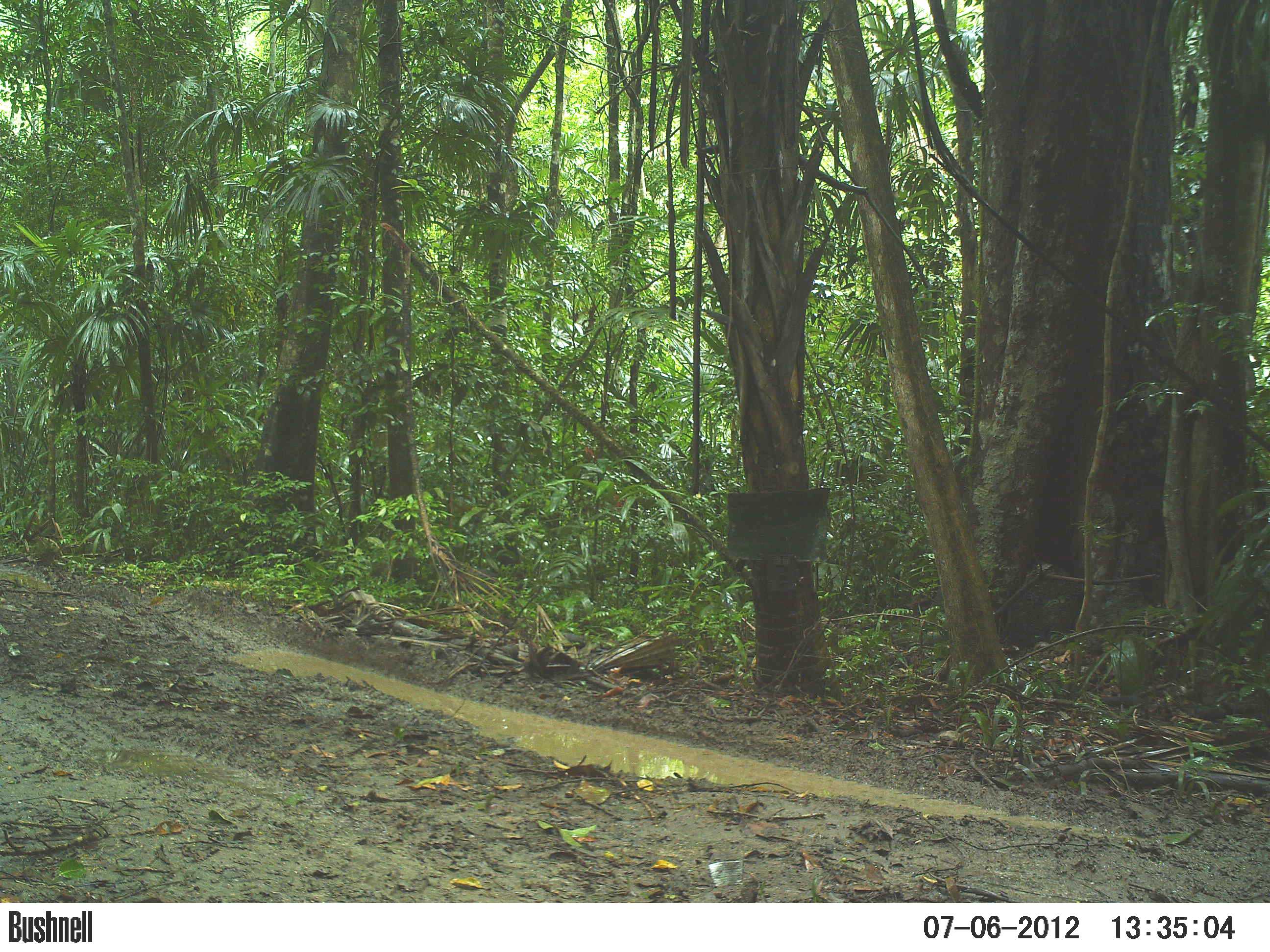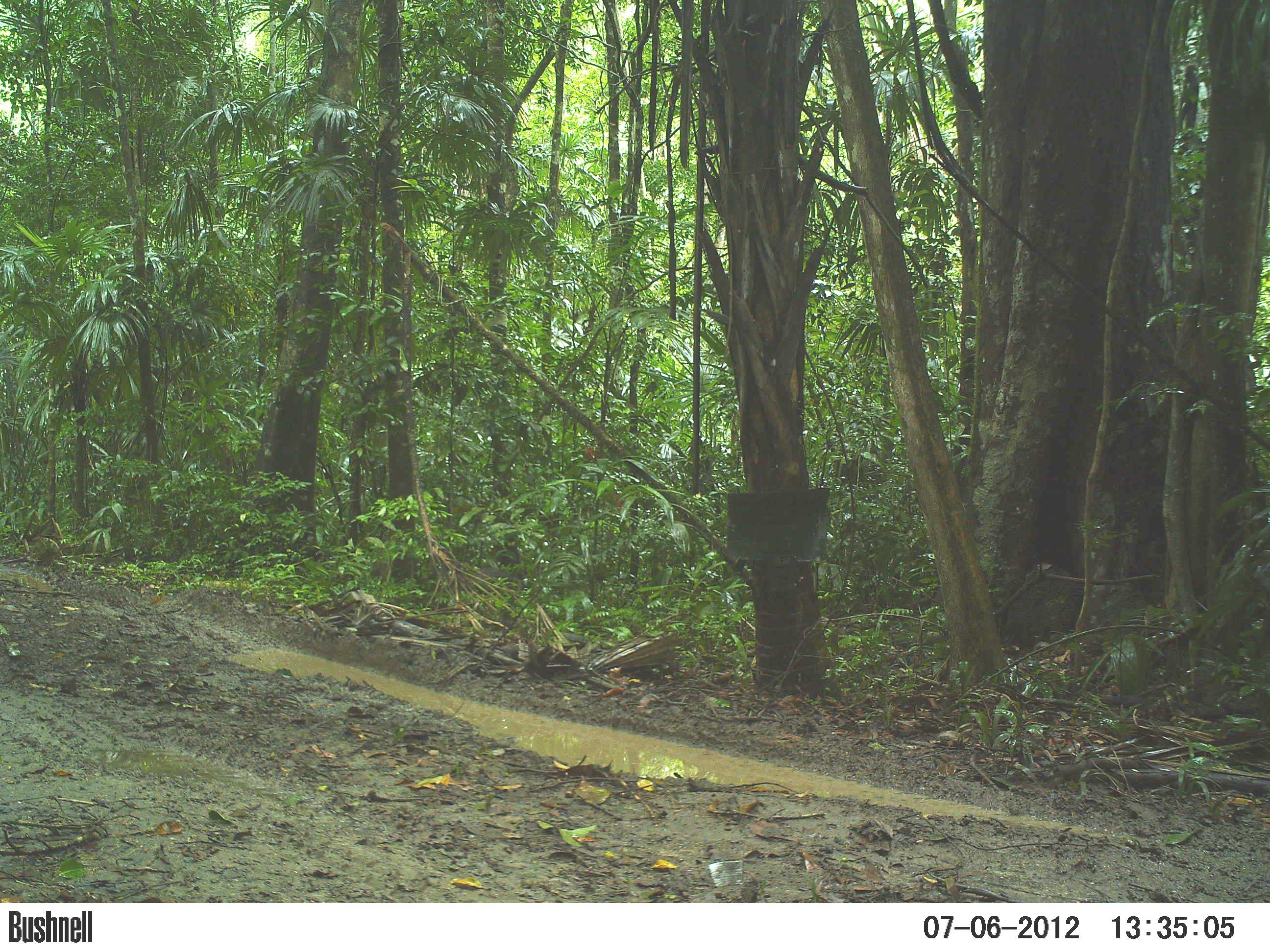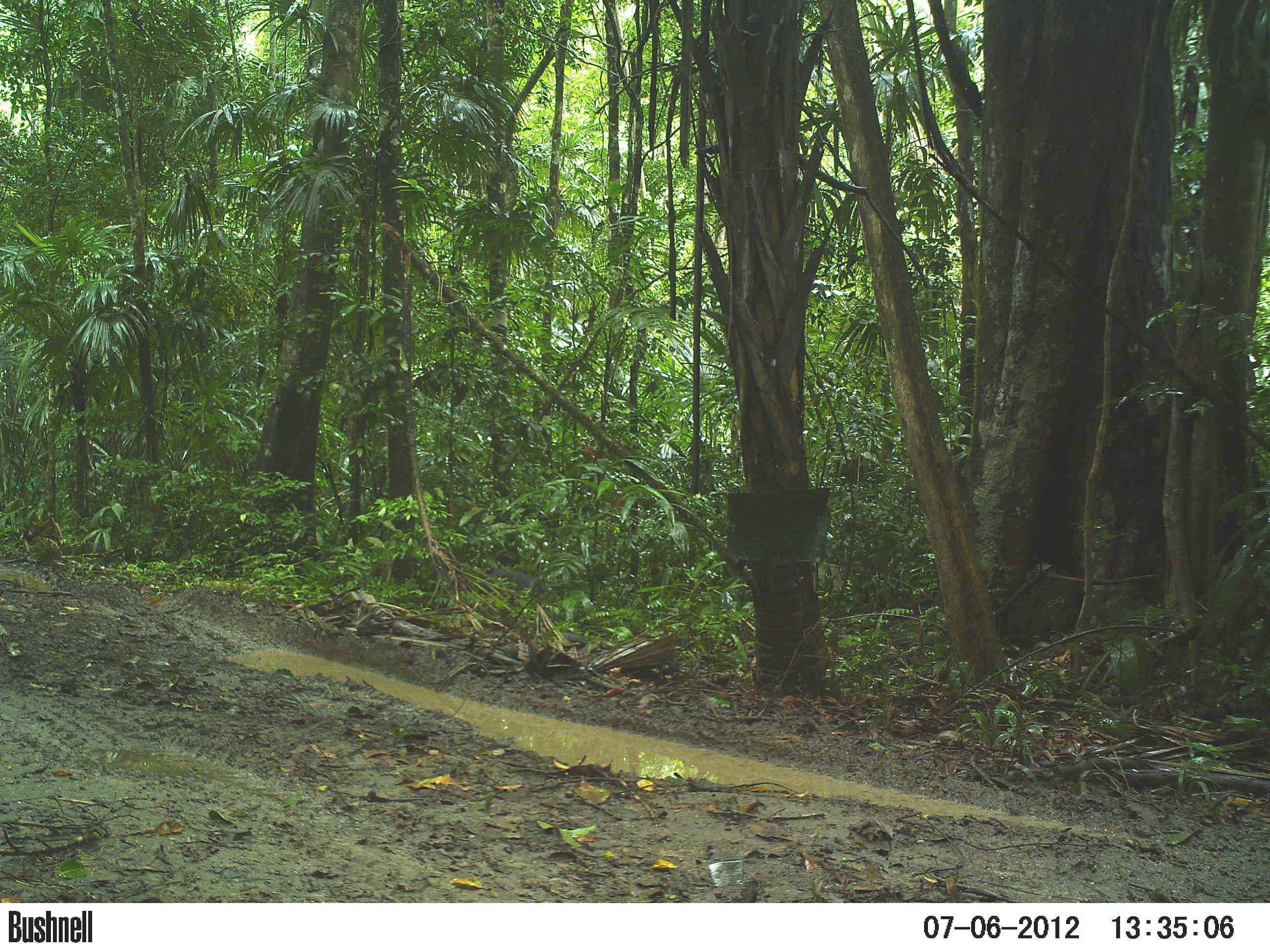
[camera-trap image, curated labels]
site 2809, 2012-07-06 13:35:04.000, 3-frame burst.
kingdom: Animalia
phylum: Chordata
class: Mammalia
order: Artiodactyla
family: Tayassuidae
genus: Pecari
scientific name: Pecari tajacu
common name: collared peccary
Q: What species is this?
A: Pecari tajacu (collared peccary).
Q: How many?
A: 4.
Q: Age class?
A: Adult.